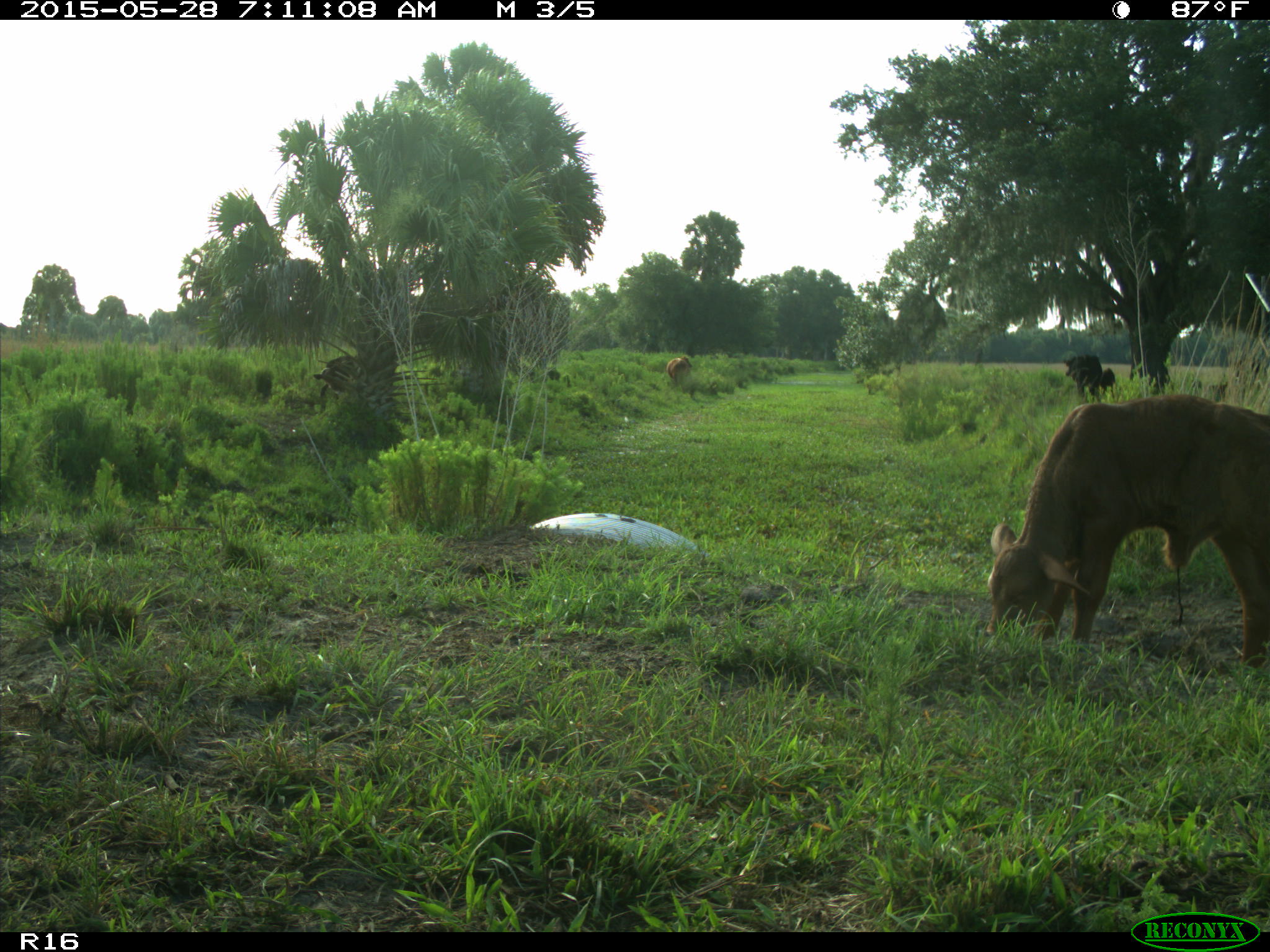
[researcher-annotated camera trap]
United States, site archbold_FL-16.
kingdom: Animalia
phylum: Chordata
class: Mammalia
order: Artiodactyla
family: Bovidae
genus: Bos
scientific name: Bos taurus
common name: domestic cow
Bos taurus (domestic cow).